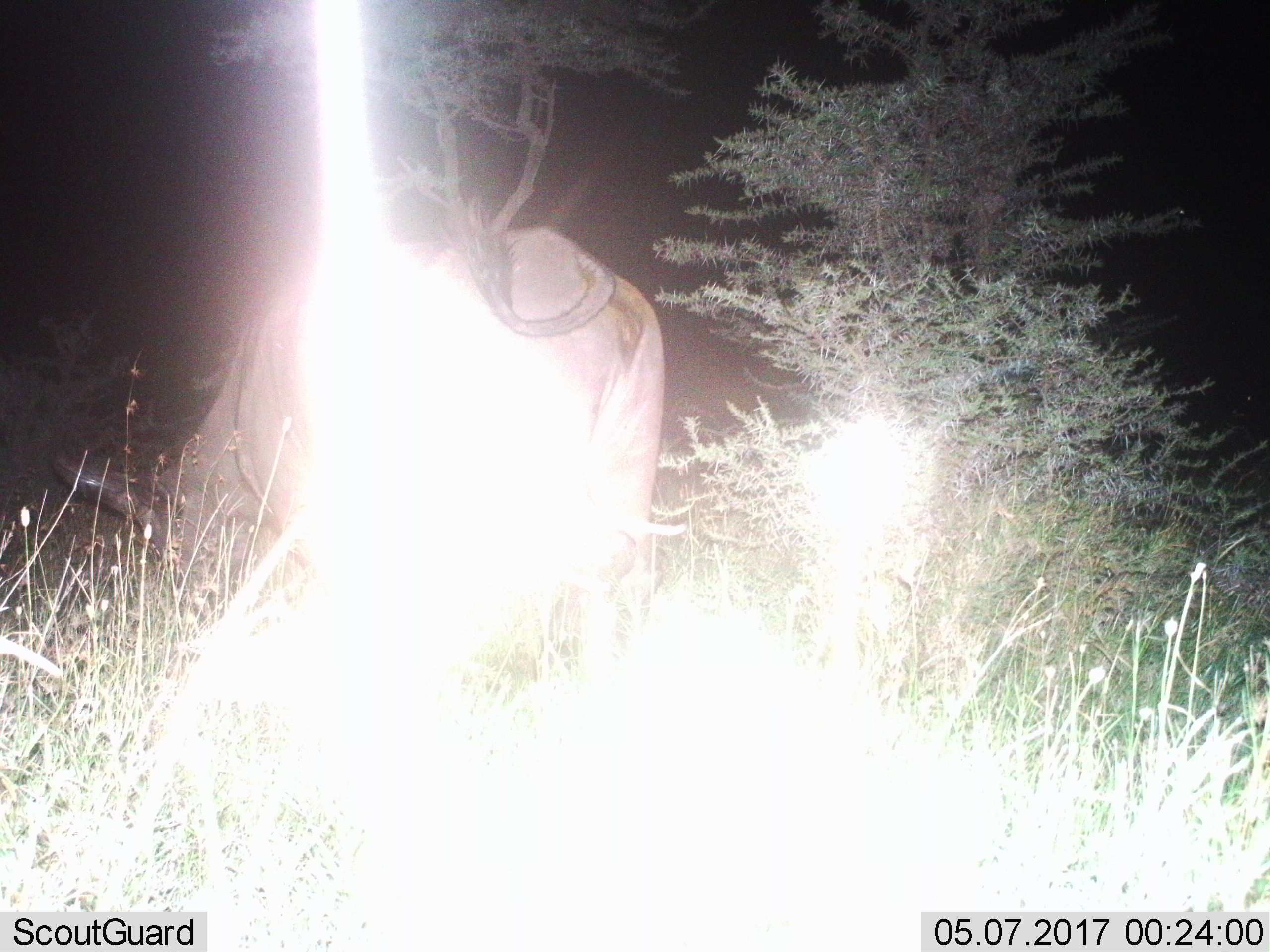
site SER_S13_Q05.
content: unidentified animal